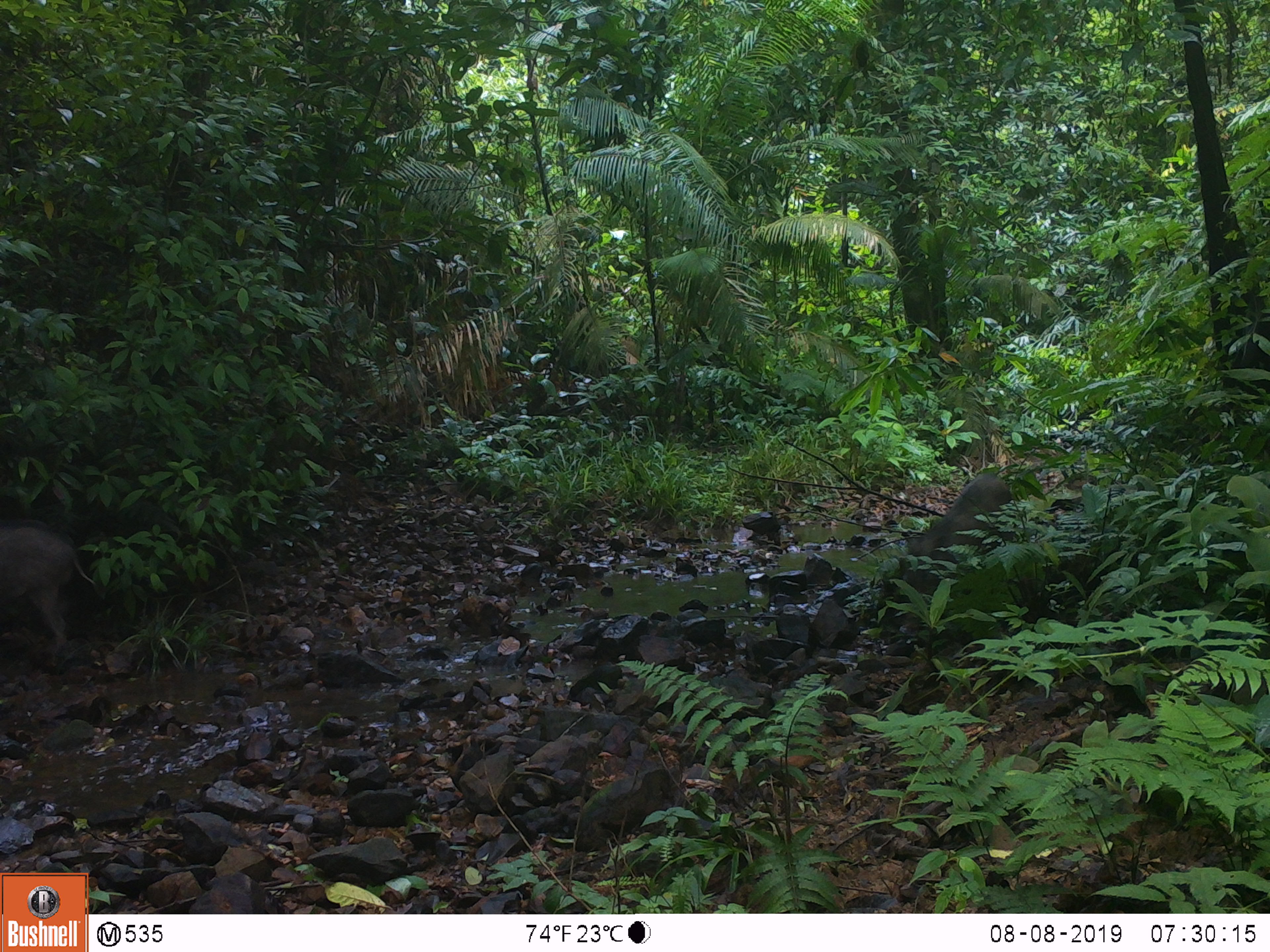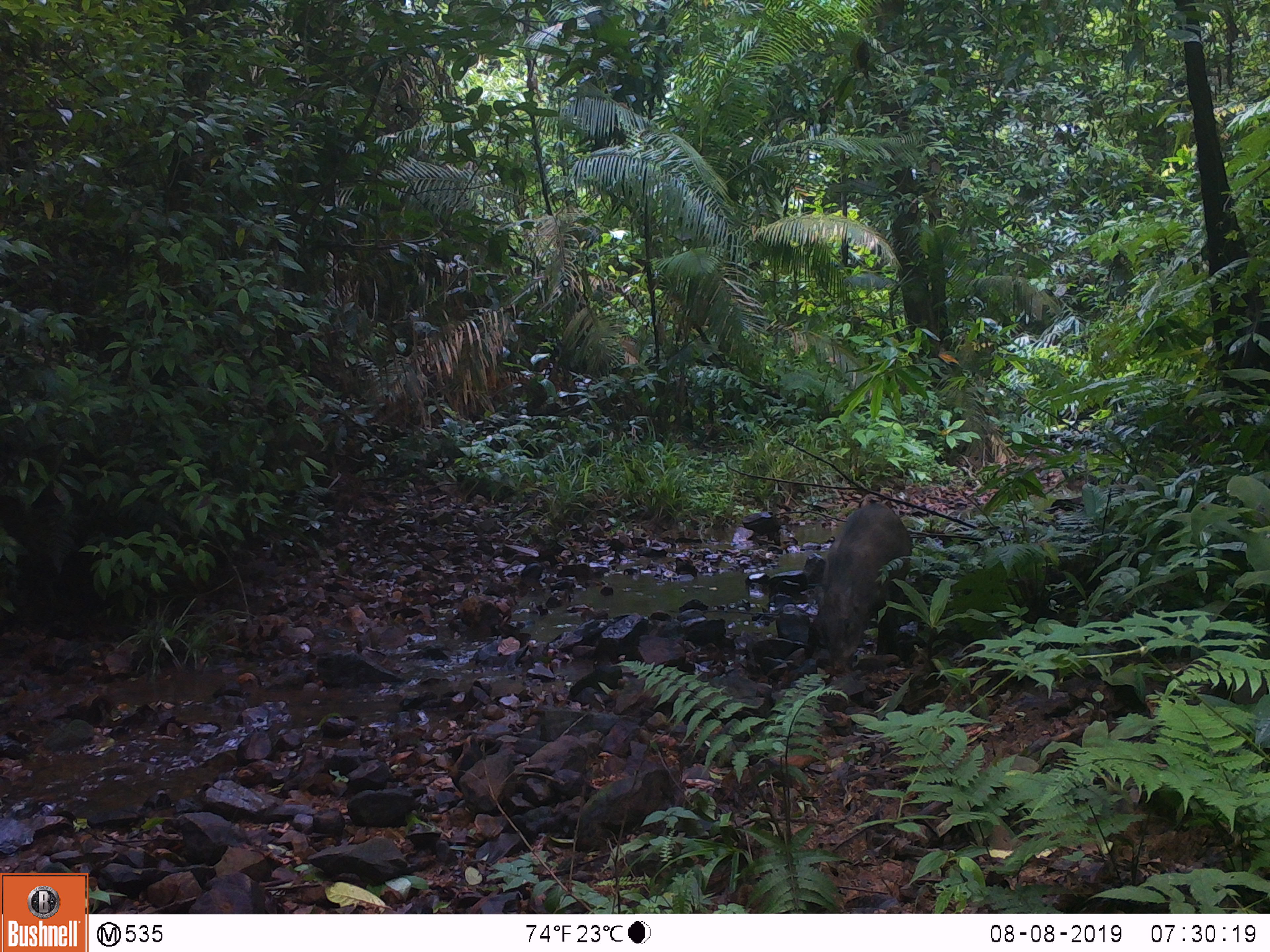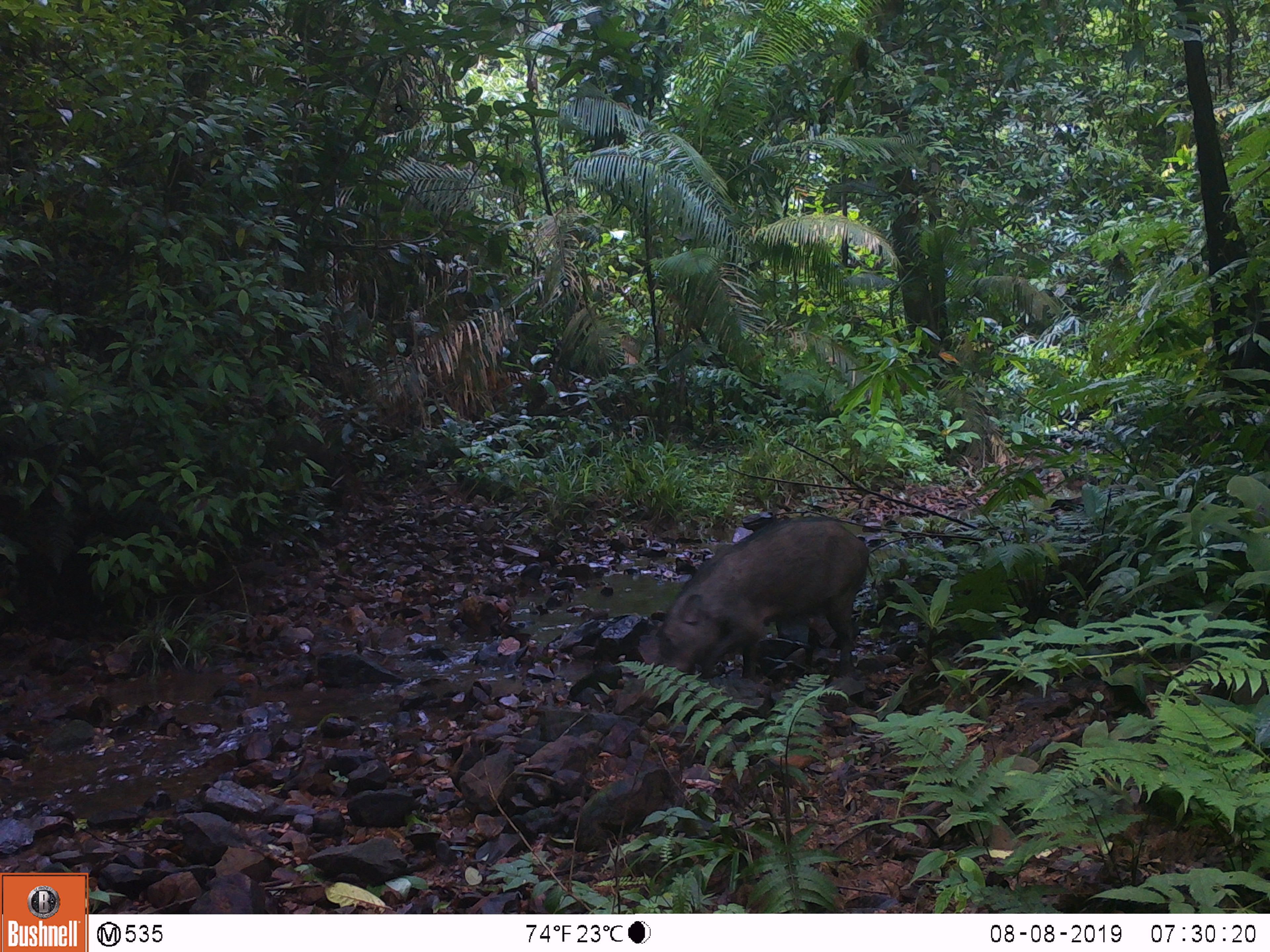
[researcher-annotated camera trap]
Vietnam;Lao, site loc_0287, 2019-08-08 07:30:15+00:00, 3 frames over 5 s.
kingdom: Animalia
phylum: Chordata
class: Mammalia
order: Artiodactyla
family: Suidae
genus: Sus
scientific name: Sus scrofa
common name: eurasian wild pig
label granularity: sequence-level